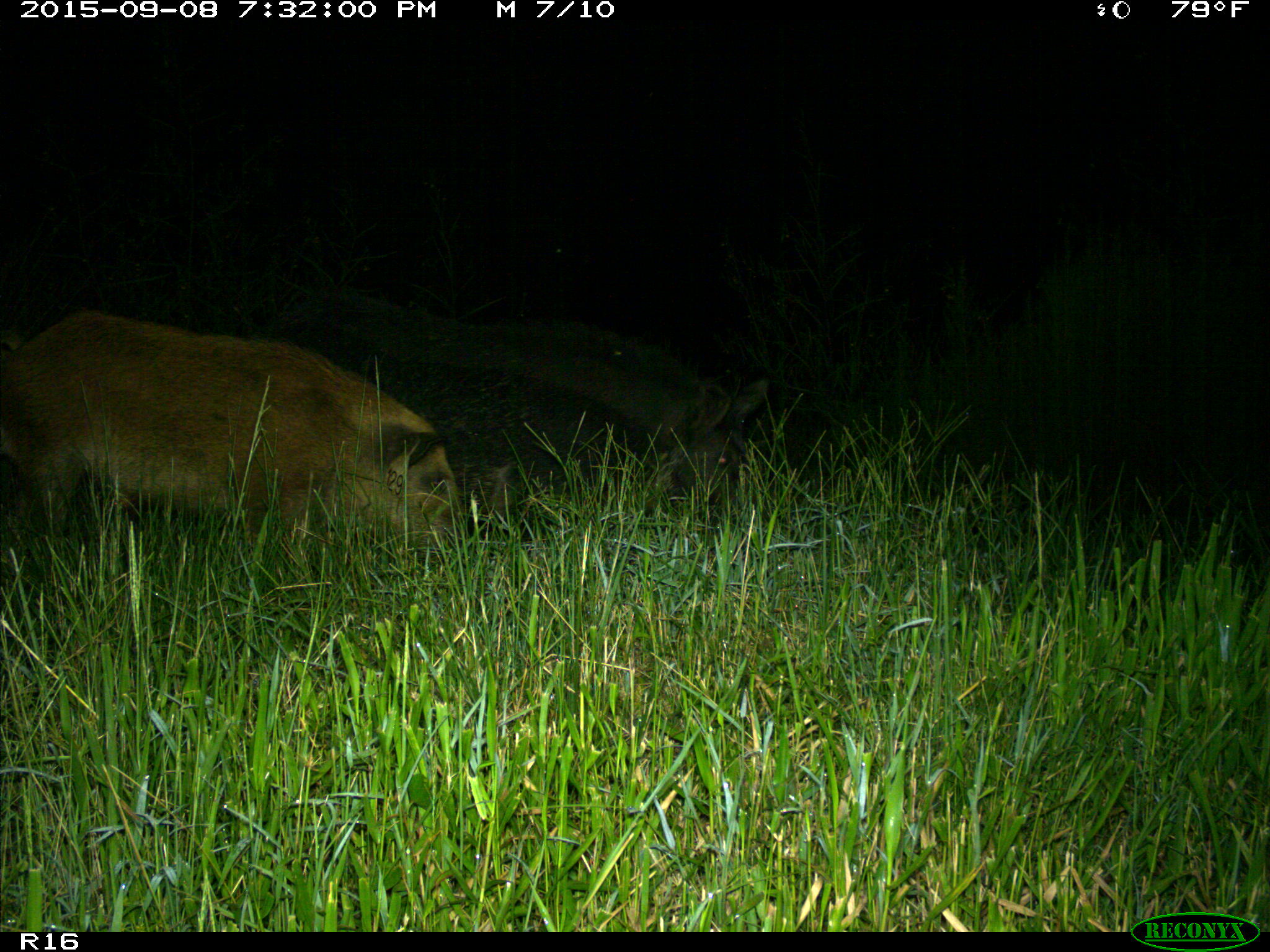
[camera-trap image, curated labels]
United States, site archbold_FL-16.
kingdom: Animalia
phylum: Chordata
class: Mammalia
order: Artiodactyla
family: Suidae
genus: Sus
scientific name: Sus scrofa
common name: wild boar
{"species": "Sus scrofa (wild boar)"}